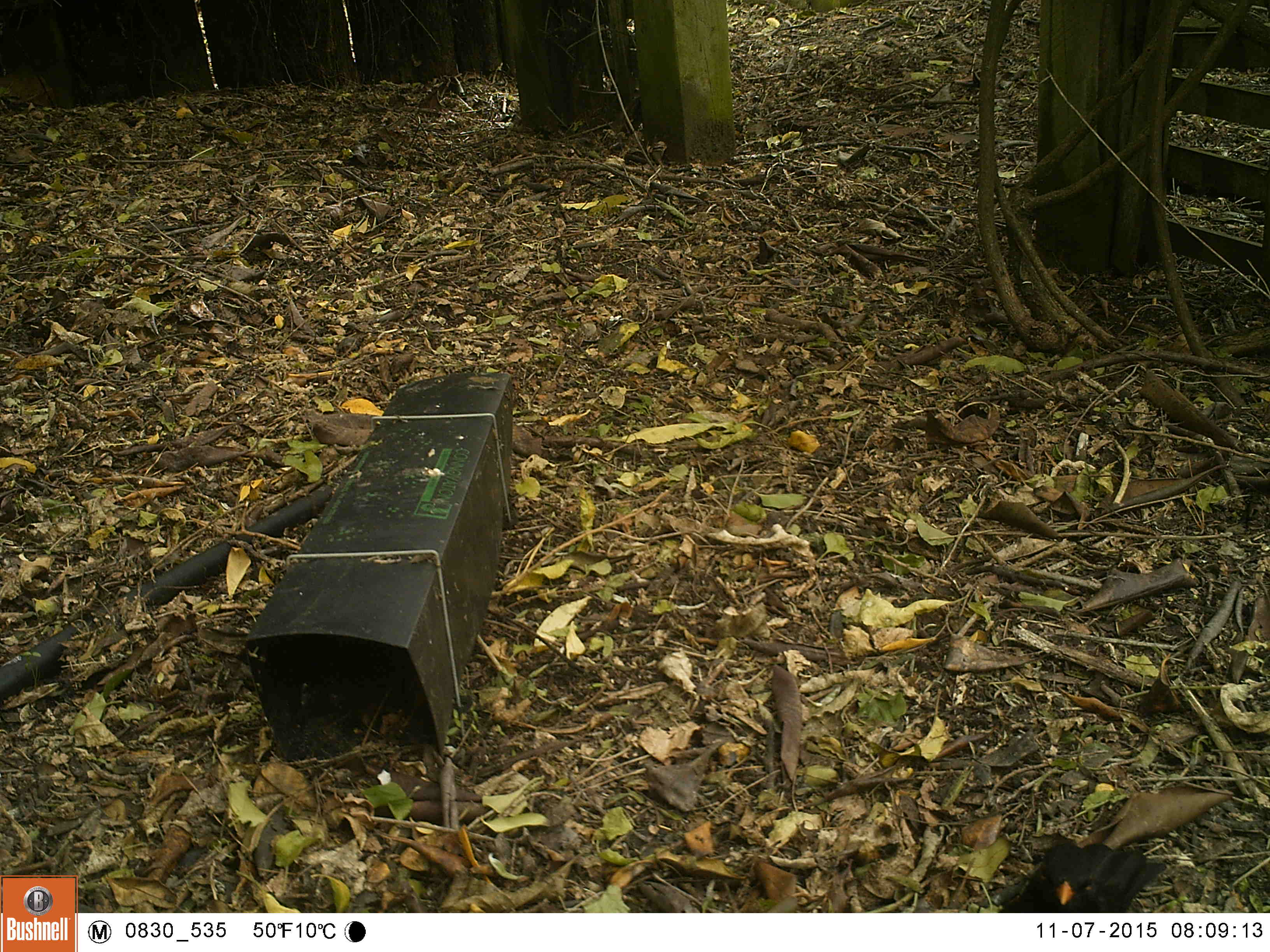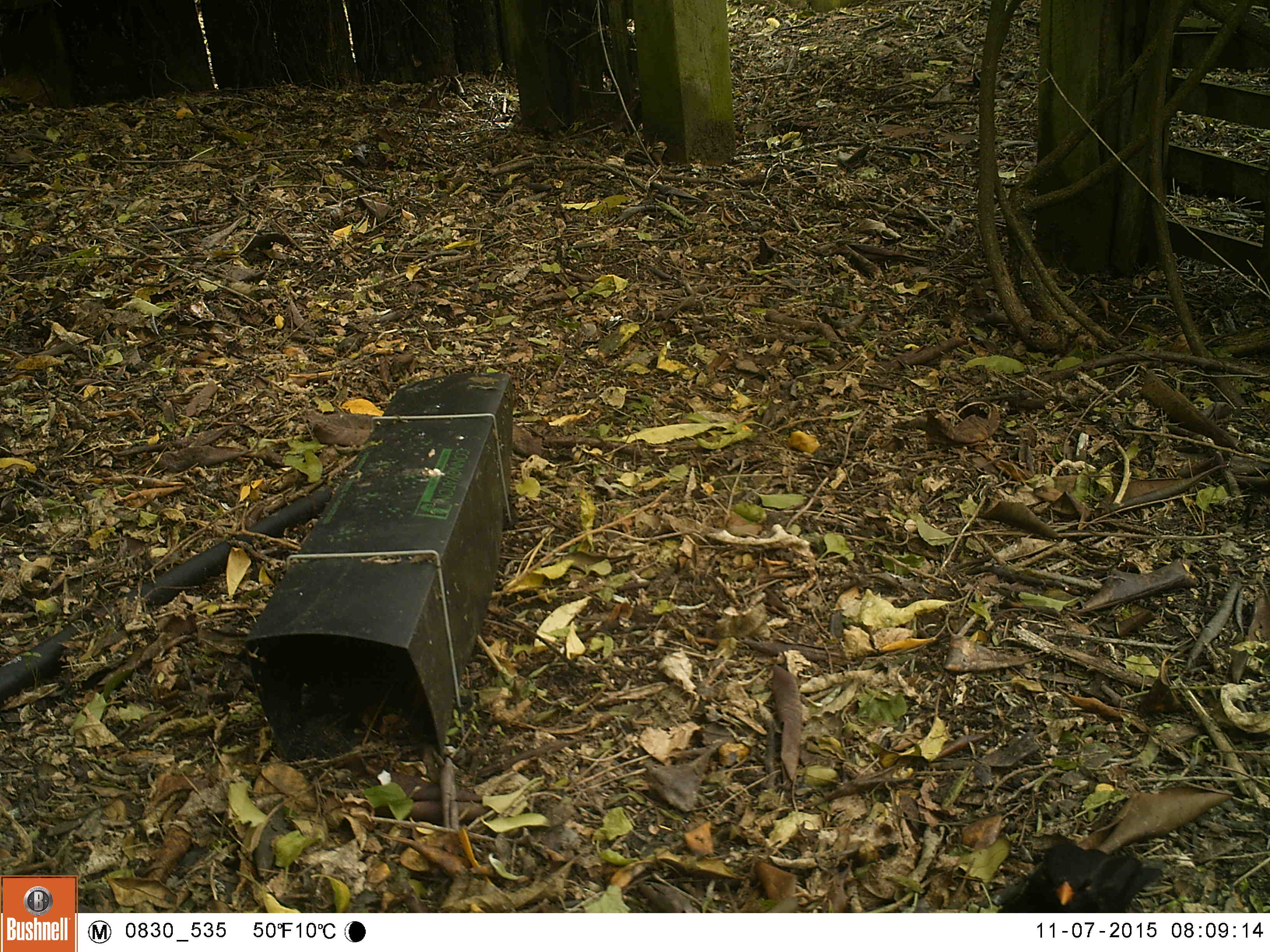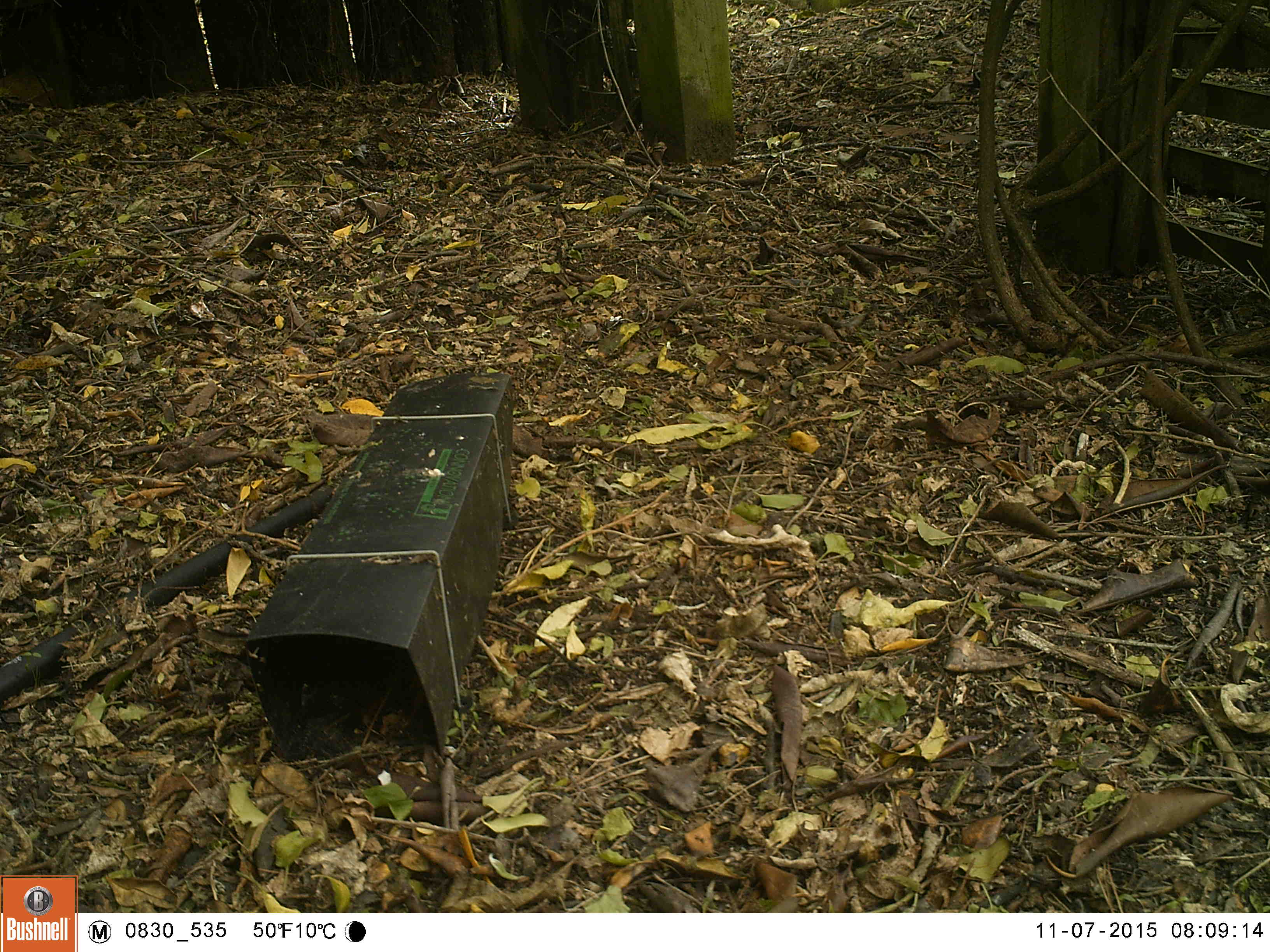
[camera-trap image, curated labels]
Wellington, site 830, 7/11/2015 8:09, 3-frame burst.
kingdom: Animalia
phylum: Chordata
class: Aves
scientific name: Aves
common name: bird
Bird (Aves).